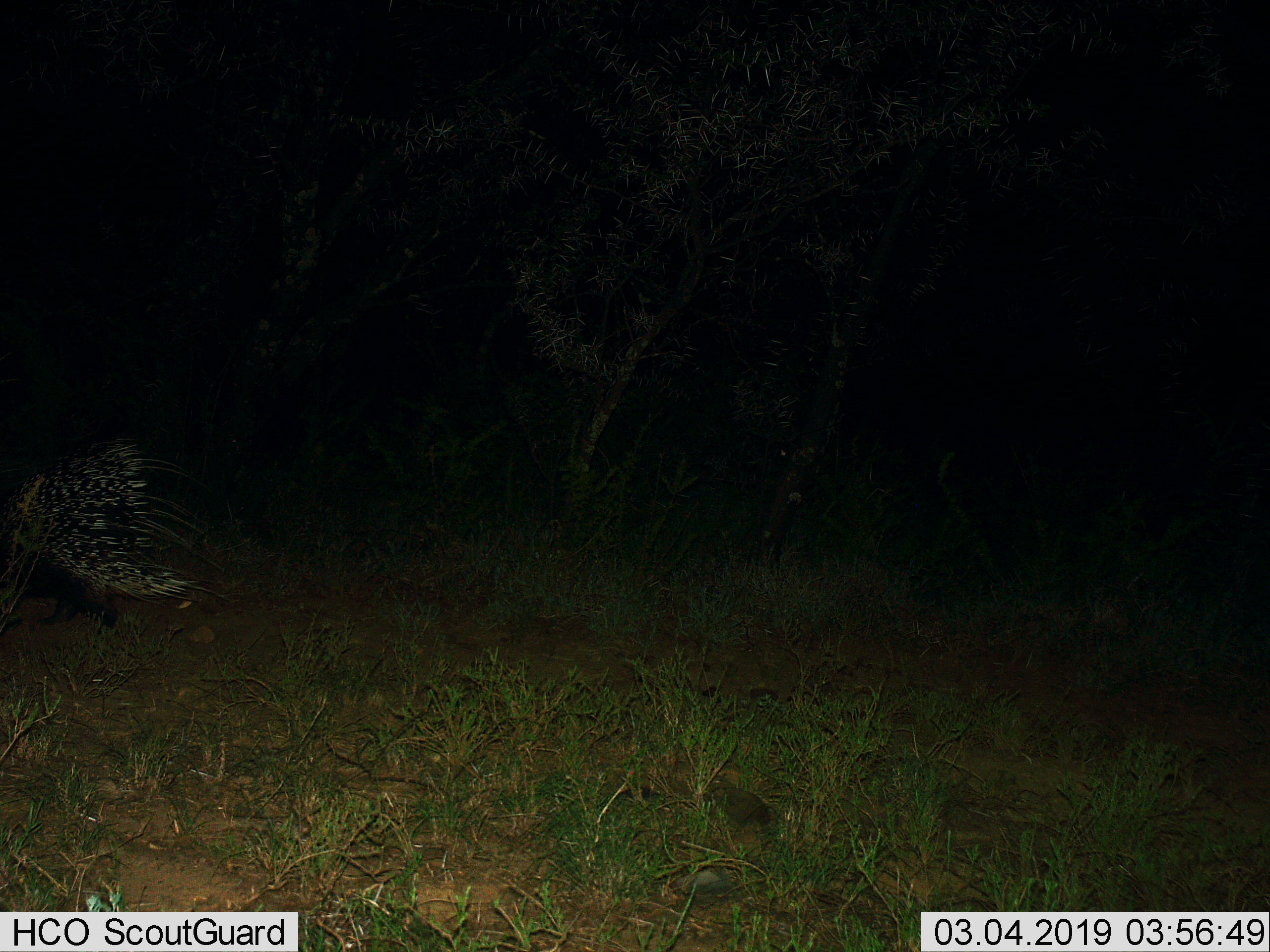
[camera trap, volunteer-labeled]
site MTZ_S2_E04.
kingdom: Animalia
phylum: Chordata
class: Mammalia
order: Rodentia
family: Hystricidae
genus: Hystrix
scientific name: Hystrix cristata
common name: crested porcupine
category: porcupine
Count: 1.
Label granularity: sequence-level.